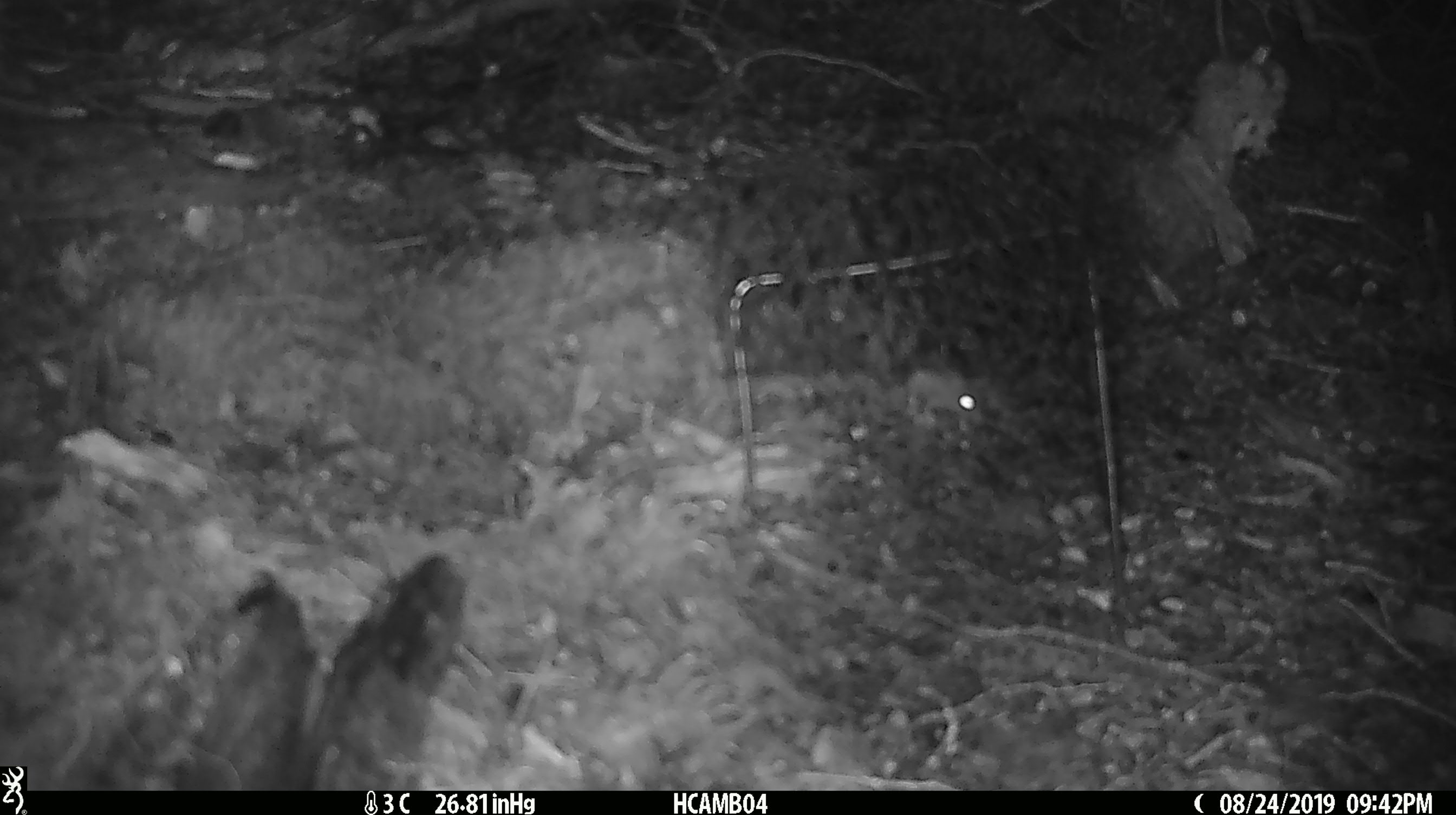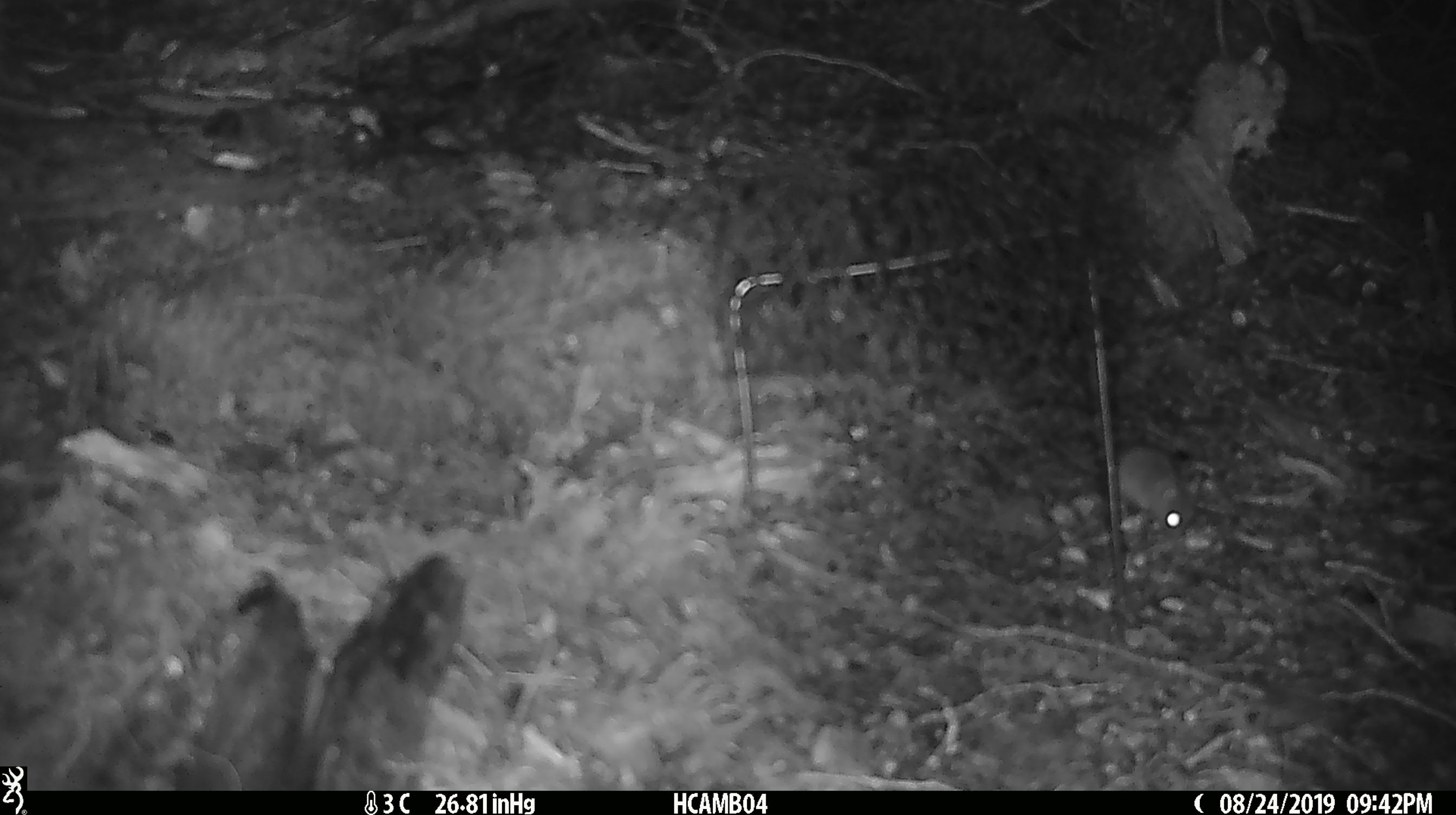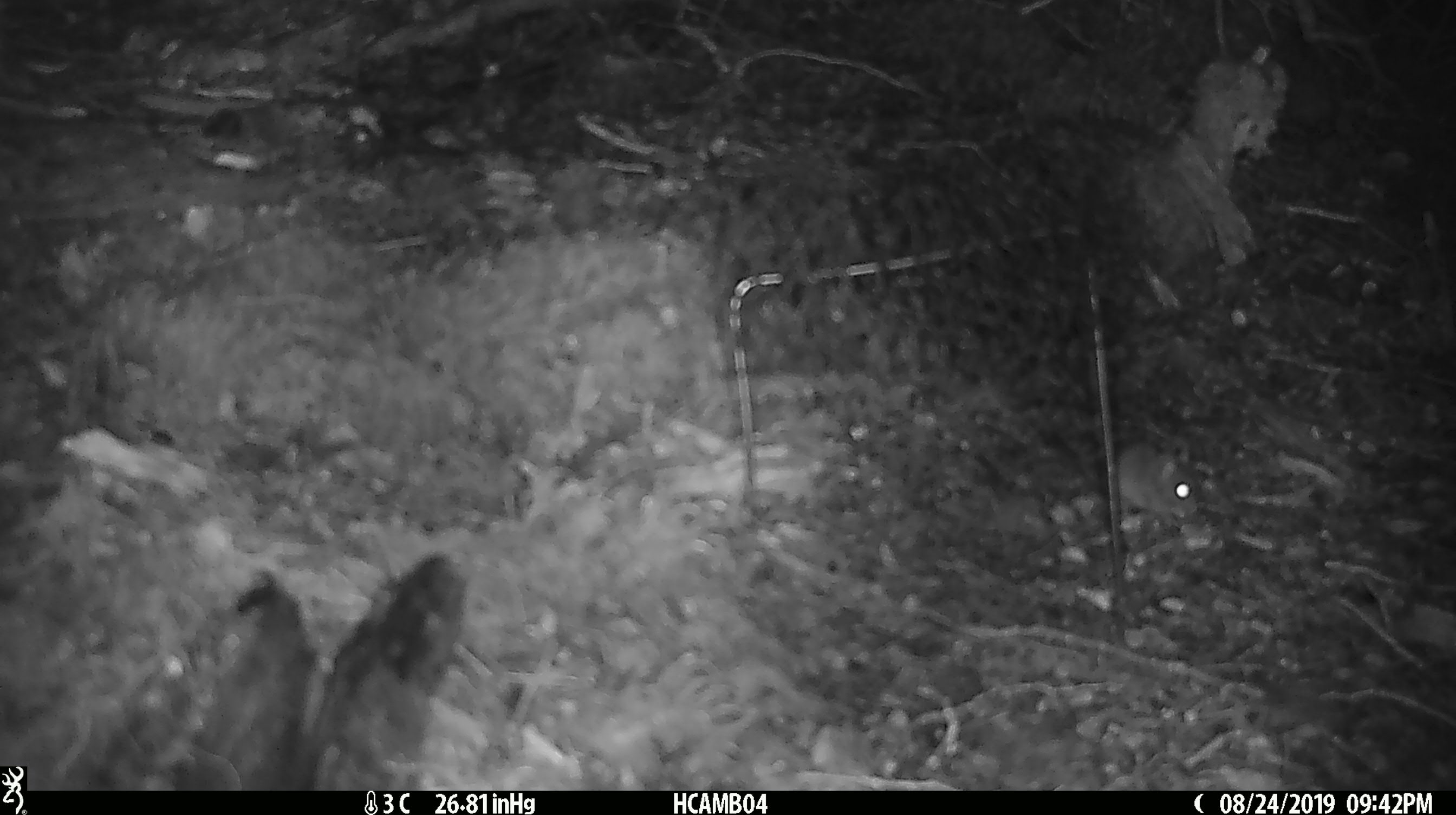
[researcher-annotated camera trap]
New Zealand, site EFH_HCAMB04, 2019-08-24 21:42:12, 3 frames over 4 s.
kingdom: Animalia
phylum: Chordata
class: Mammalia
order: Rodentia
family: Muridae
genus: Mus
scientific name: Mus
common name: mouse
Mouse (Mus).